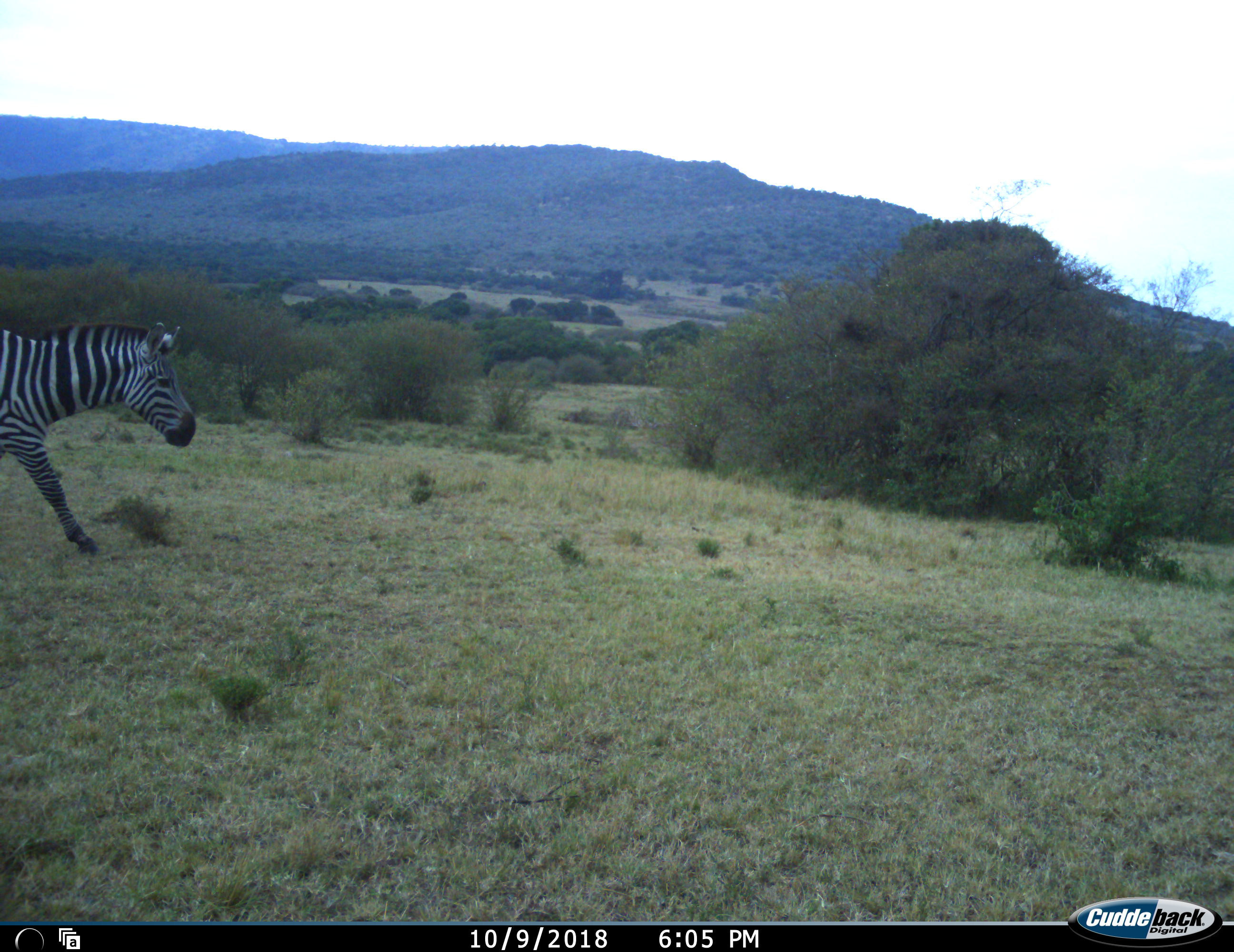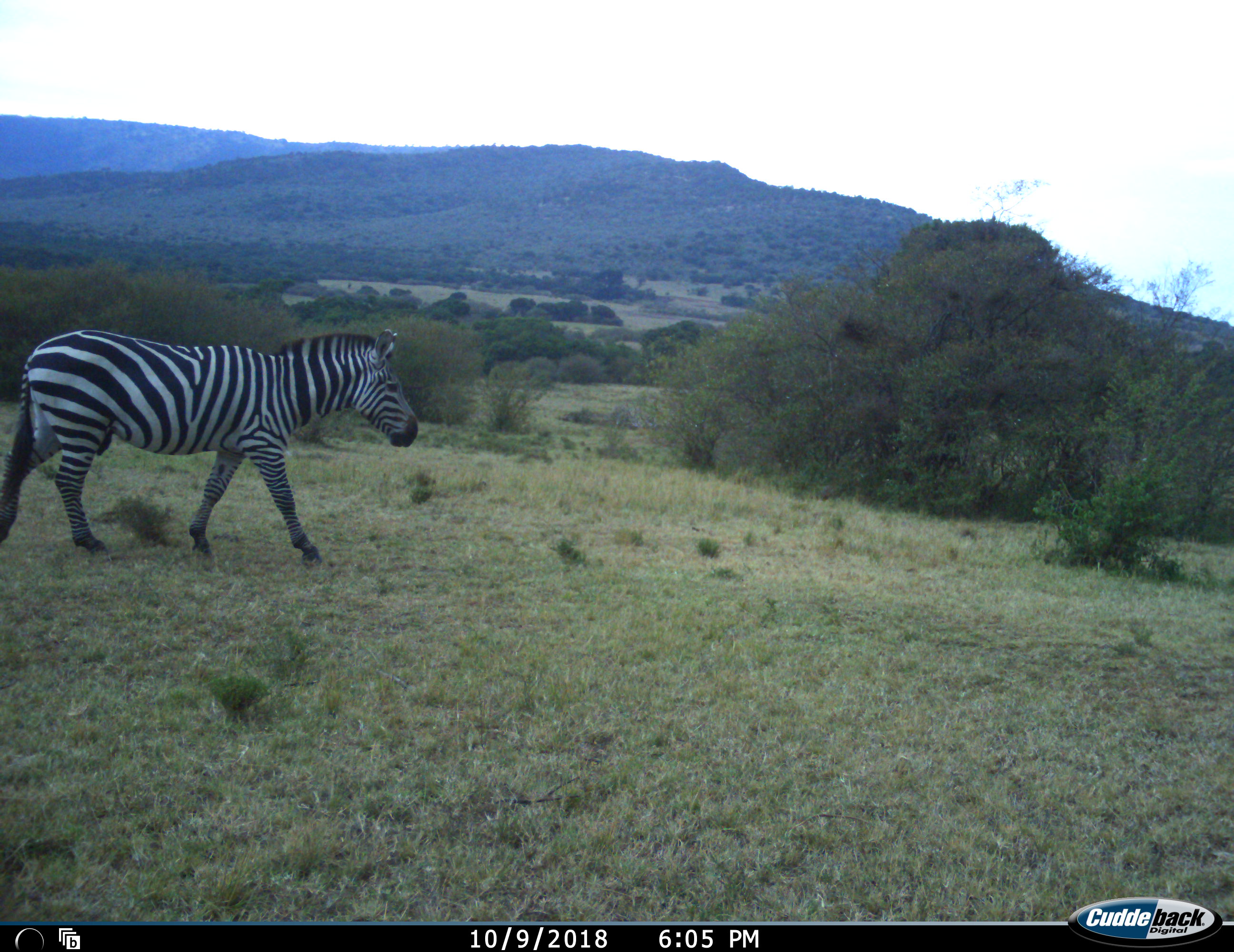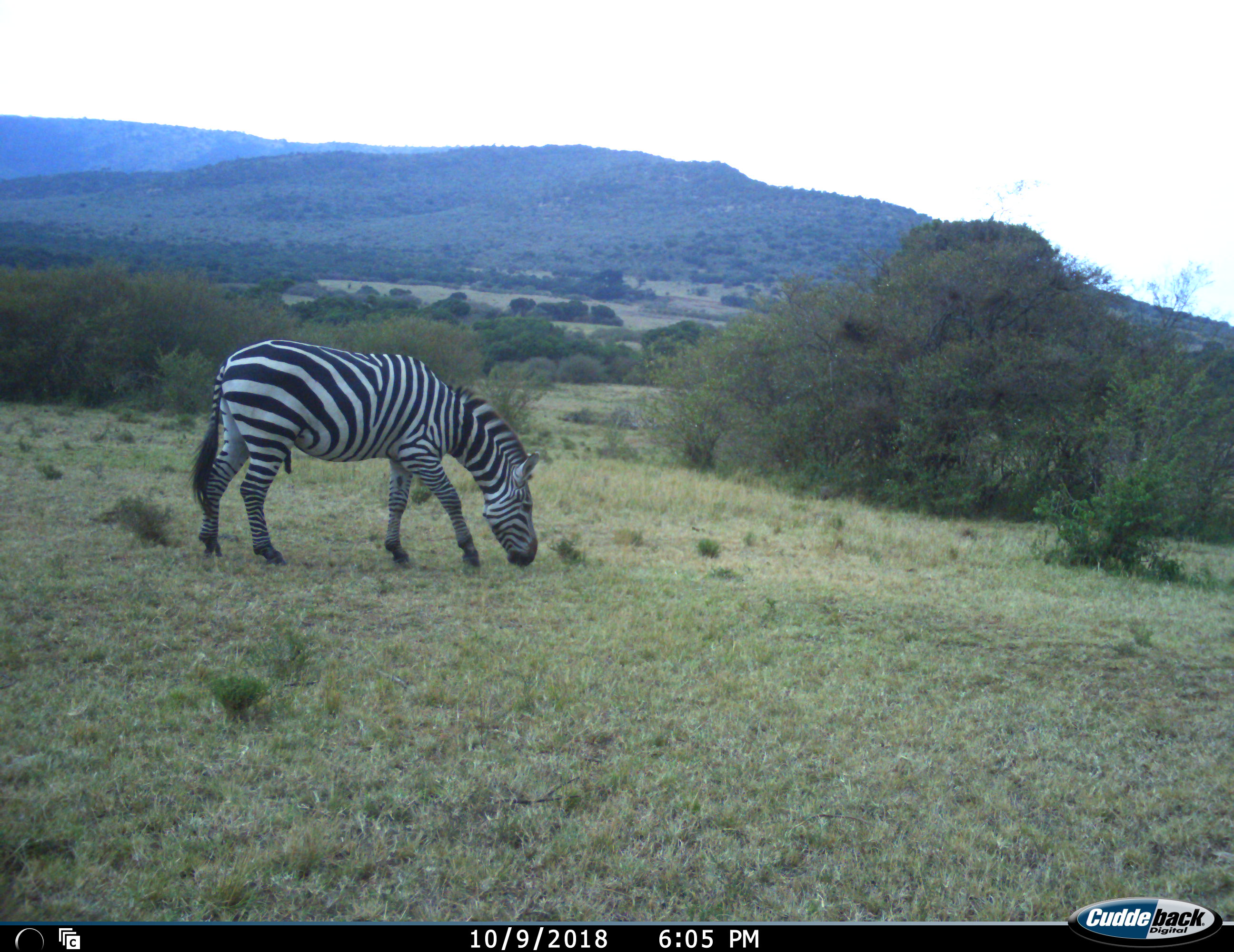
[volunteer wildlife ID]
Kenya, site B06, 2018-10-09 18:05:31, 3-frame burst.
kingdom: Animalia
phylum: Chordata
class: Mammalia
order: Perissodactyla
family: Equidae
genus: Equus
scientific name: Equus quagga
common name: plains zebra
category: zebra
Zebra (plains zebra) (Equus quagga), count 1. Behavior (volunteer vote fractions): standing 0%, resting 0%, moving 80%, interacting 0%. Young present (vote fraction): 0%. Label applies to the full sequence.